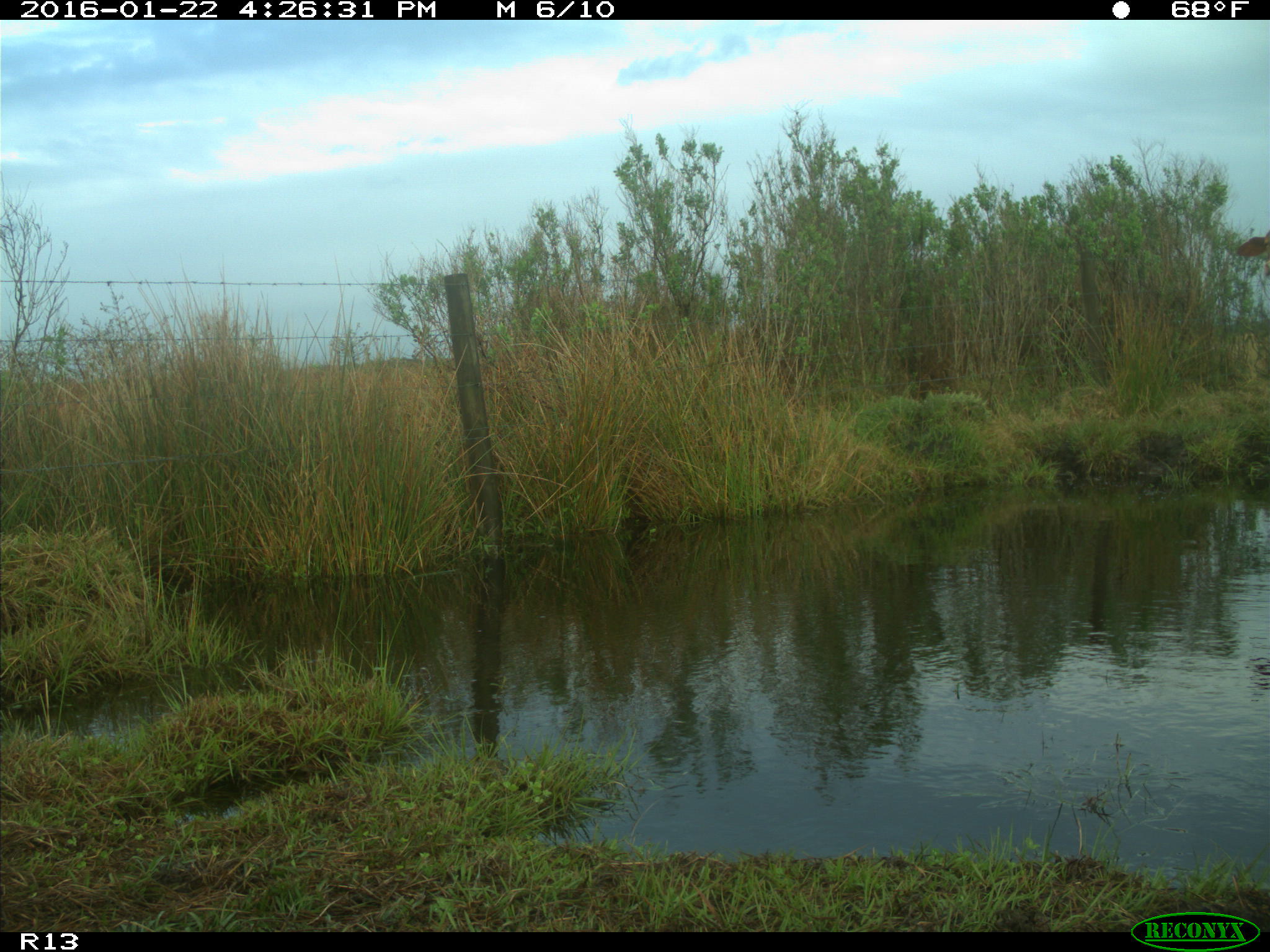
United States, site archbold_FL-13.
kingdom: Animalia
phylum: Chordata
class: Mammalia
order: Artiodactyla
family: Bovidae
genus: Bos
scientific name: Bos taurus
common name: domestic cow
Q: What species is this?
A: Bos taurus (domestic cow).